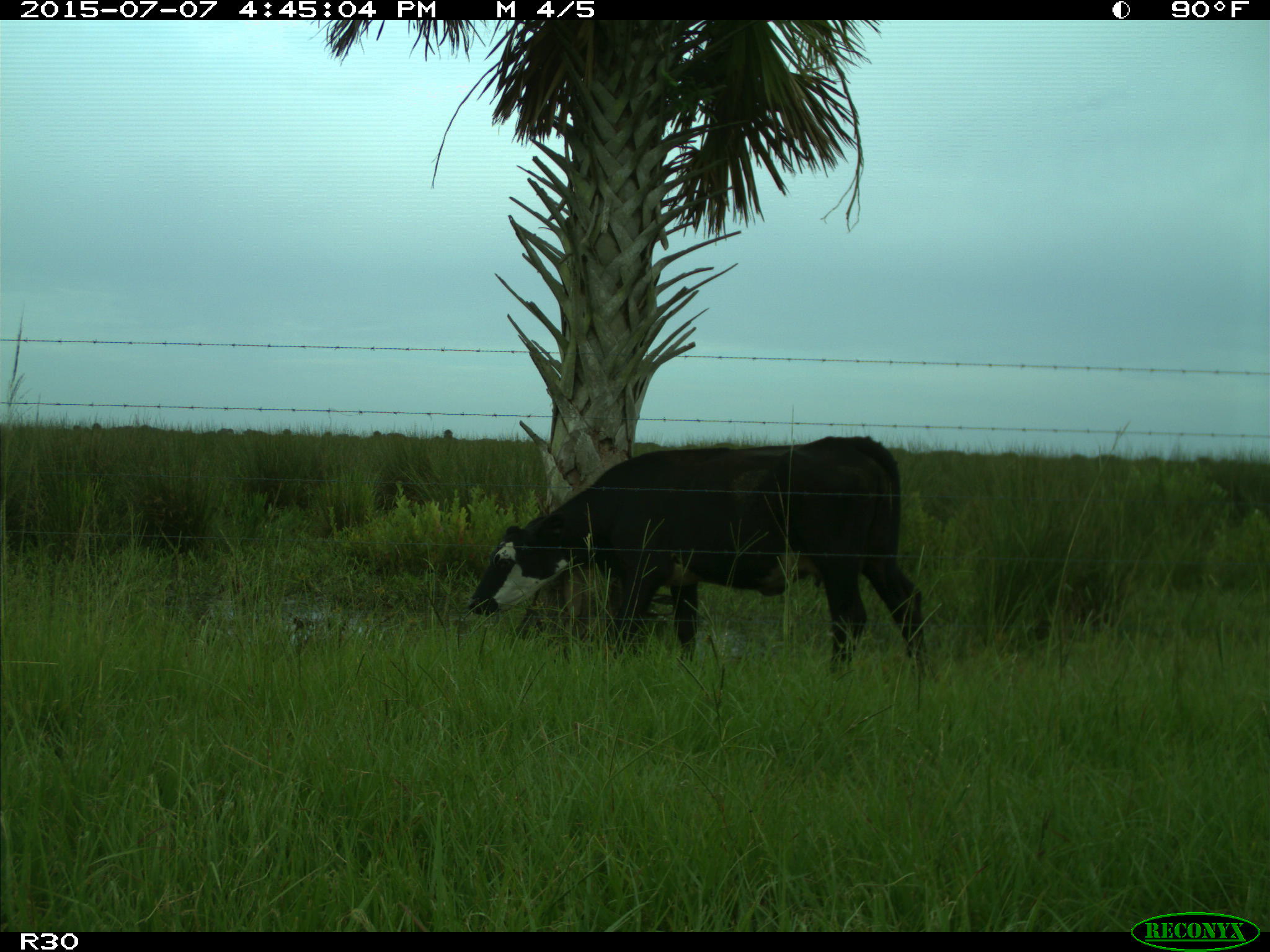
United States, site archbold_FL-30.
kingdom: Animalia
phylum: Chordata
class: Mammalia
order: Artiodactyla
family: Bovidae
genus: Bos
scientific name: Bos taurus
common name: domestic cow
Bos taurus (domestic cow).